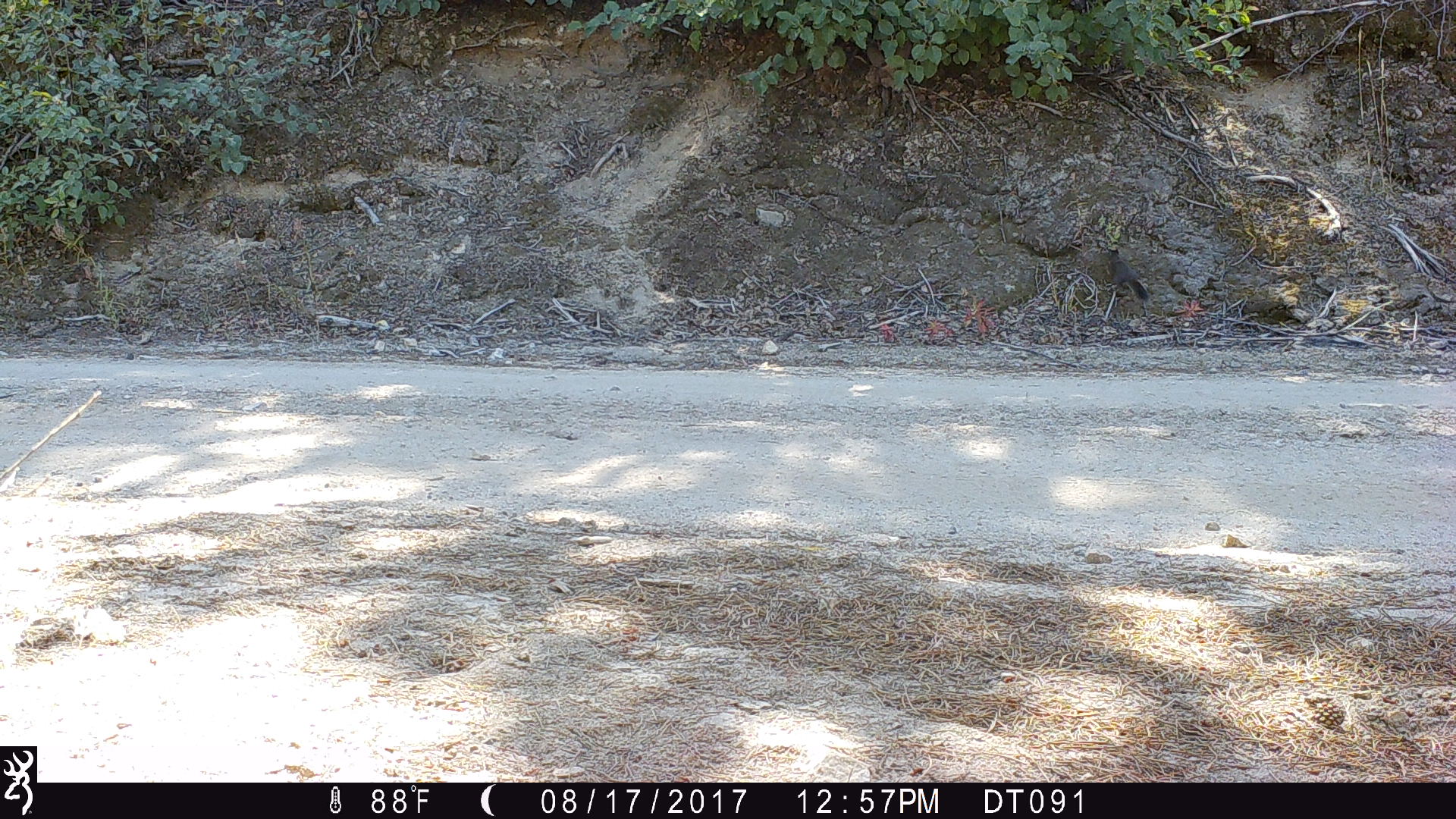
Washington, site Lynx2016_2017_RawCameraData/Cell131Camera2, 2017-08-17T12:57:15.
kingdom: Animalia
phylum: Chordata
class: Mammalia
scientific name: Mammalia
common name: small mammal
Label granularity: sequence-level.